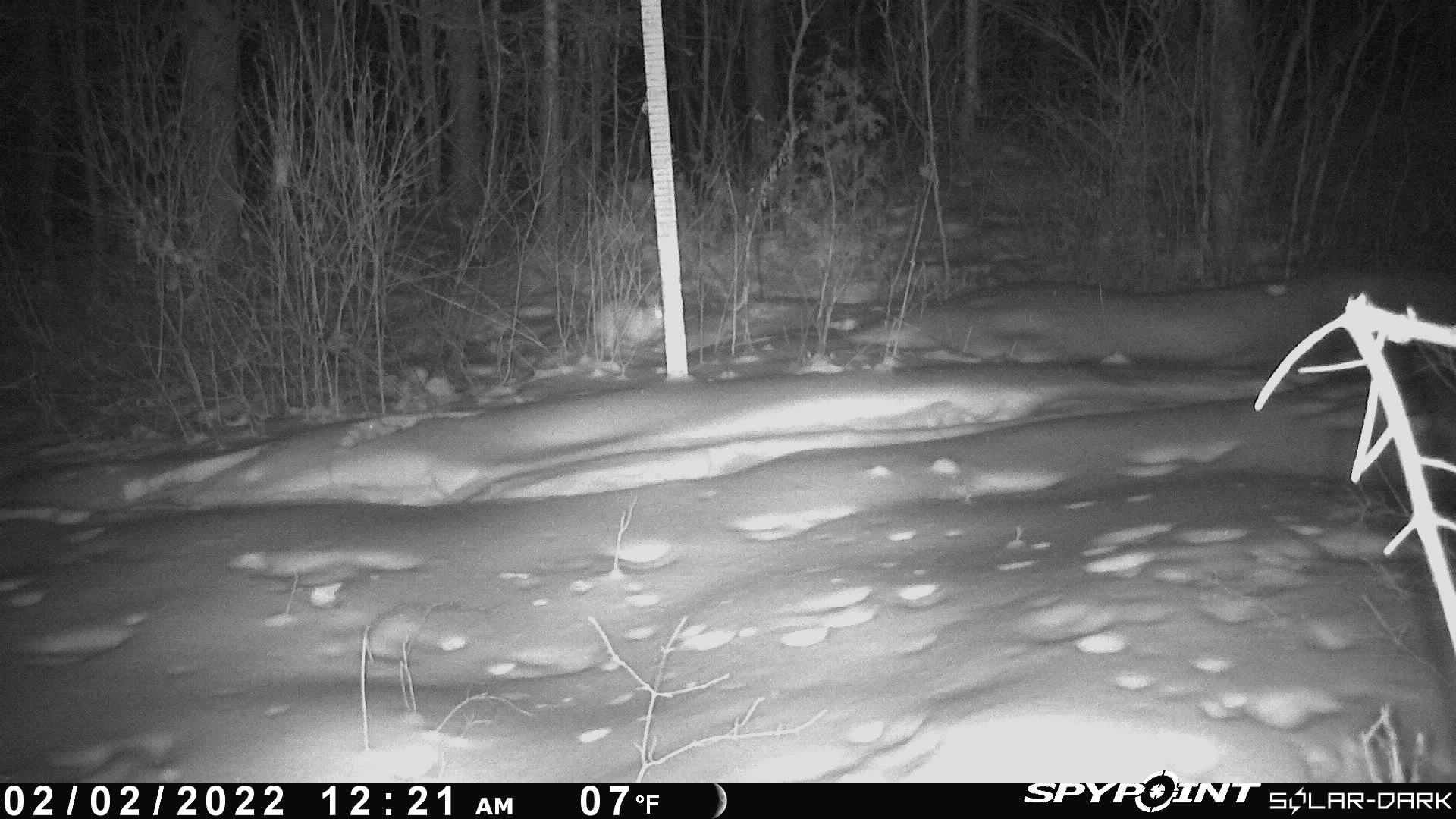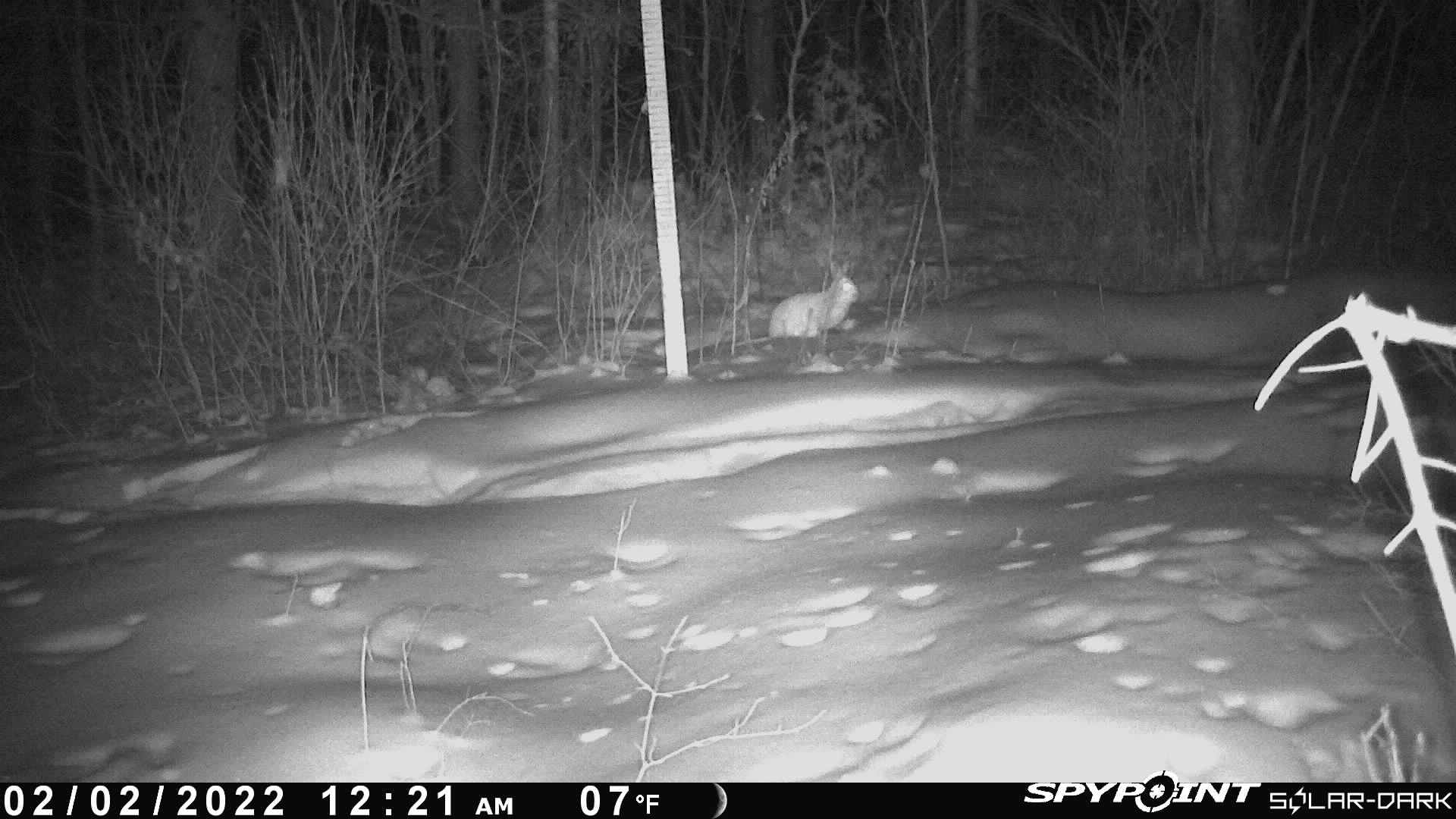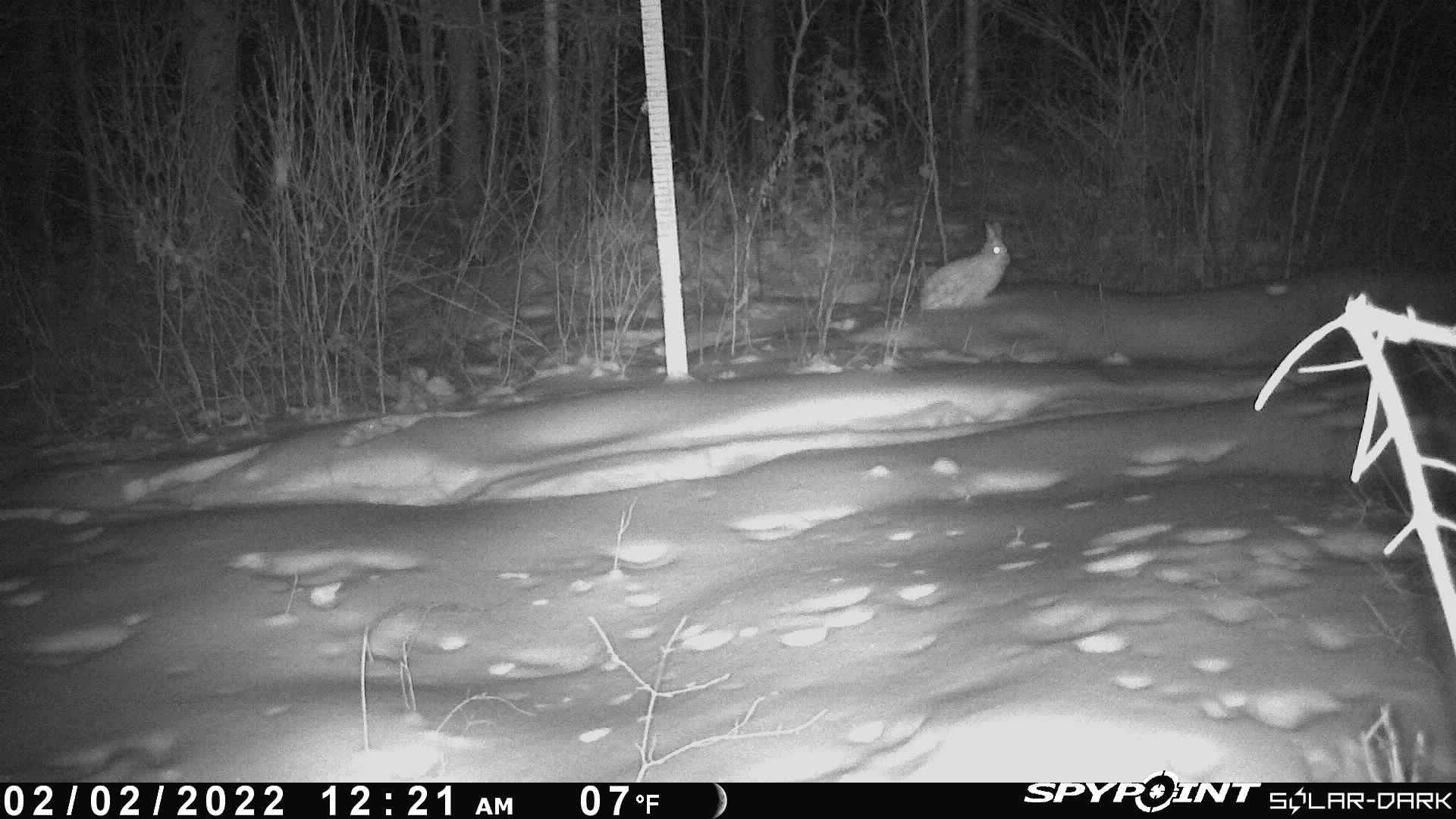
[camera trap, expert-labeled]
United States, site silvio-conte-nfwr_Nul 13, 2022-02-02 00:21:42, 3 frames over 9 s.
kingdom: Animalia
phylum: Chordata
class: Mammalia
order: Lagomorpha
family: Leporidae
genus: Lepus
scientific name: Lepus americanus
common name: snowshoe hare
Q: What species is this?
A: Snowshoe hare (Lepus americanus).